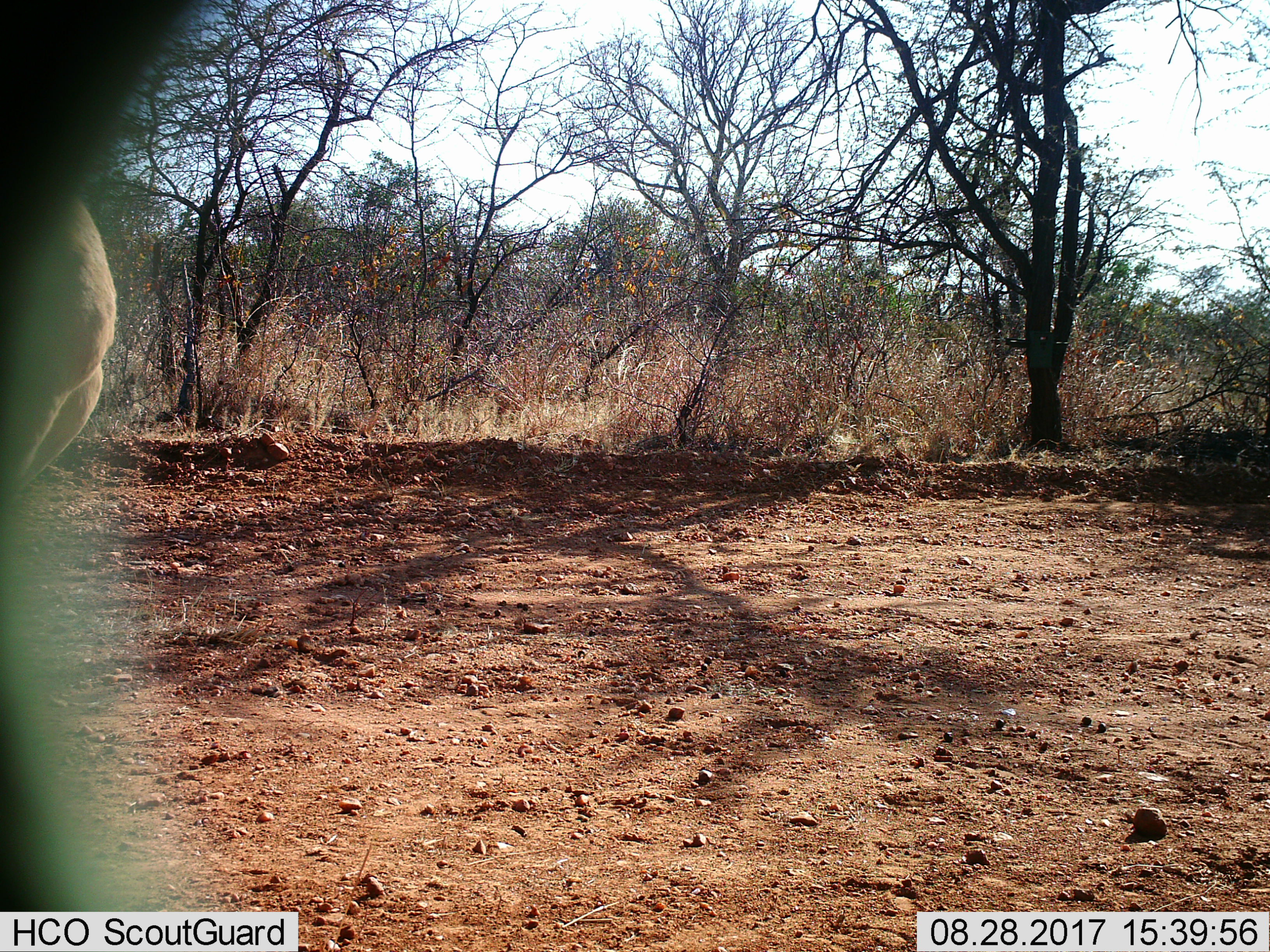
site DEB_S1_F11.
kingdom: Animalia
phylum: Chordata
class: Mammalia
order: Artiodactyla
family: Bovidae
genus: Aepyceros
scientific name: Aepyceros melampus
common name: impala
Impala (Aepyceros melampus), count 1. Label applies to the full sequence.